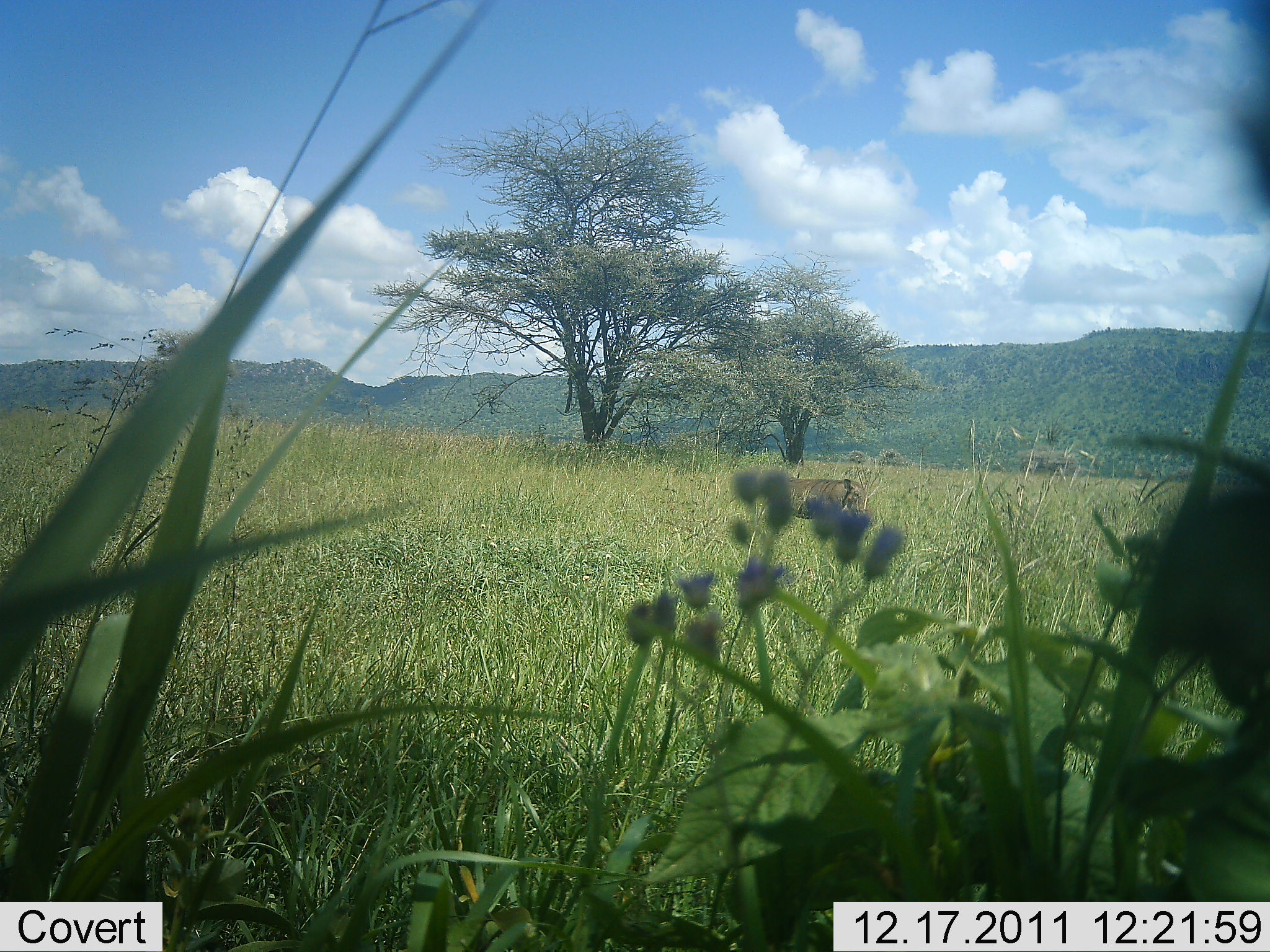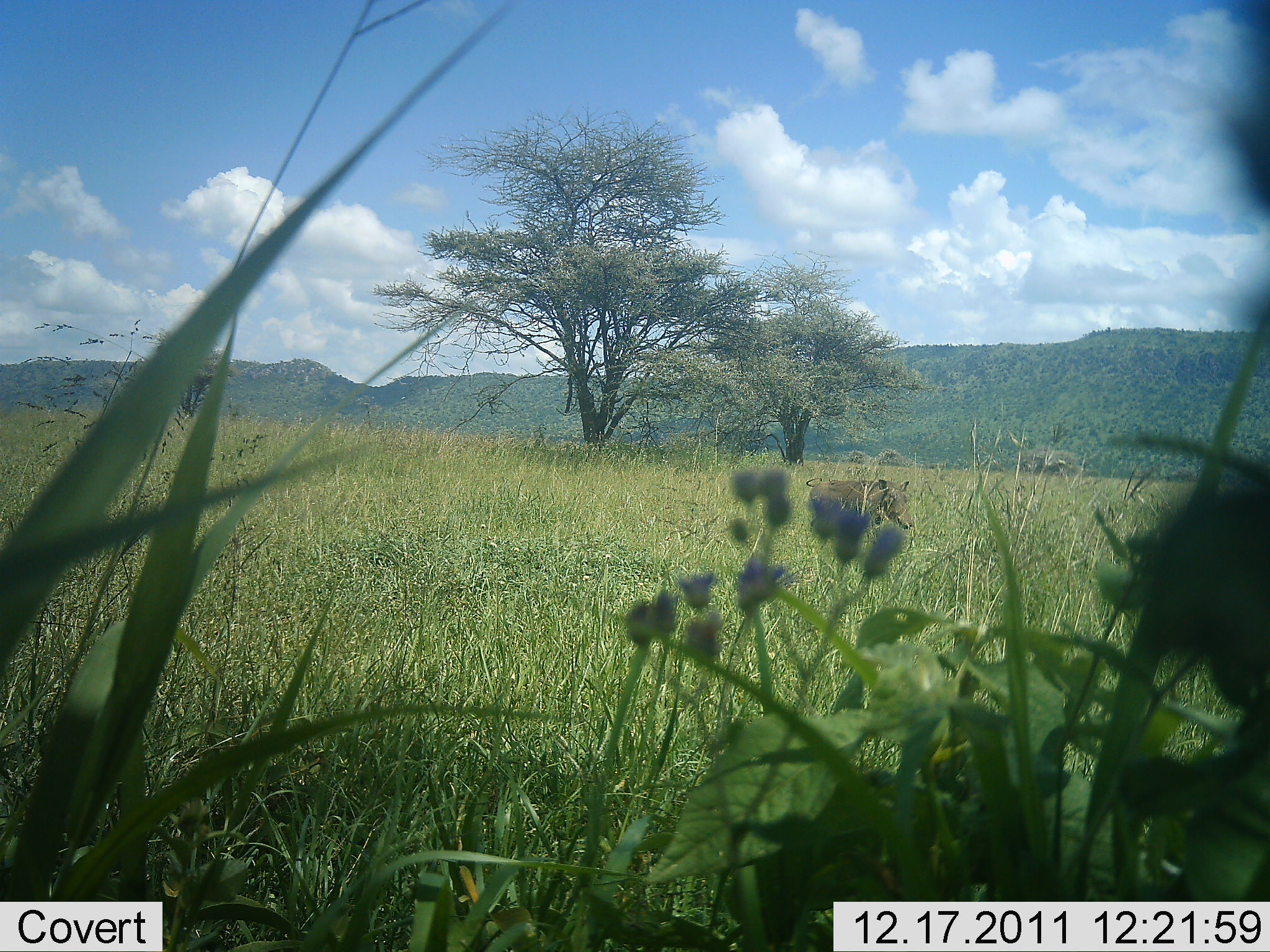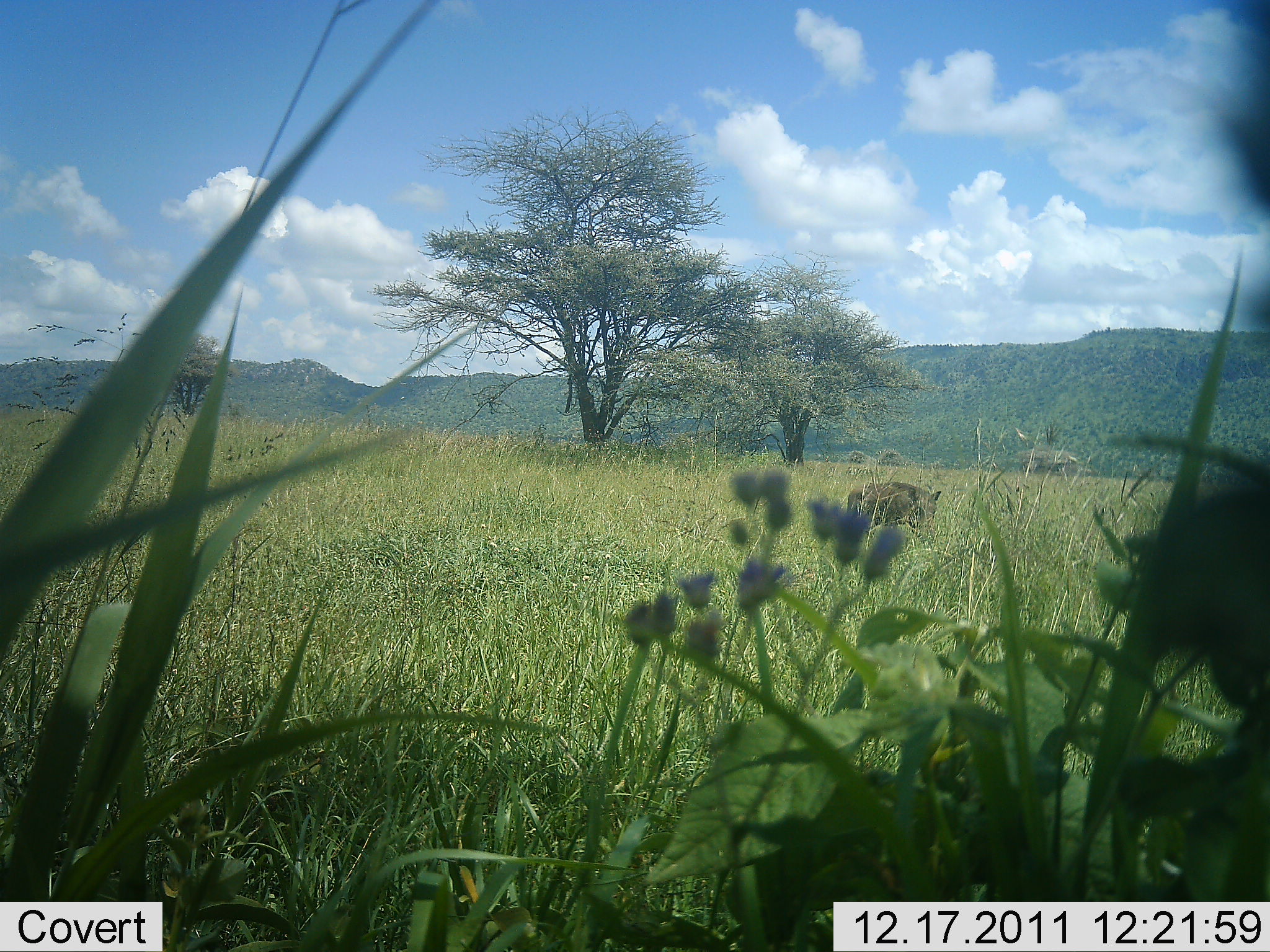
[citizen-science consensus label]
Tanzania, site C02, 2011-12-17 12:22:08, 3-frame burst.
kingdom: Animalia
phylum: Chordata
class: Mammalia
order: Artiodactyla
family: Suidae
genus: Phacochoerus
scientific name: Phacochoerus africanus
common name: warthog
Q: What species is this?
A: Warthog (Phacochoerus africanus).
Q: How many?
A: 1.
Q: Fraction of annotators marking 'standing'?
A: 7%.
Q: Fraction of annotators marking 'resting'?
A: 0%.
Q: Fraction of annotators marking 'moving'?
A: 93%.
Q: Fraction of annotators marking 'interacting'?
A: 0%.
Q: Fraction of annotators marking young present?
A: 0%.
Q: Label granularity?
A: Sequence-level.